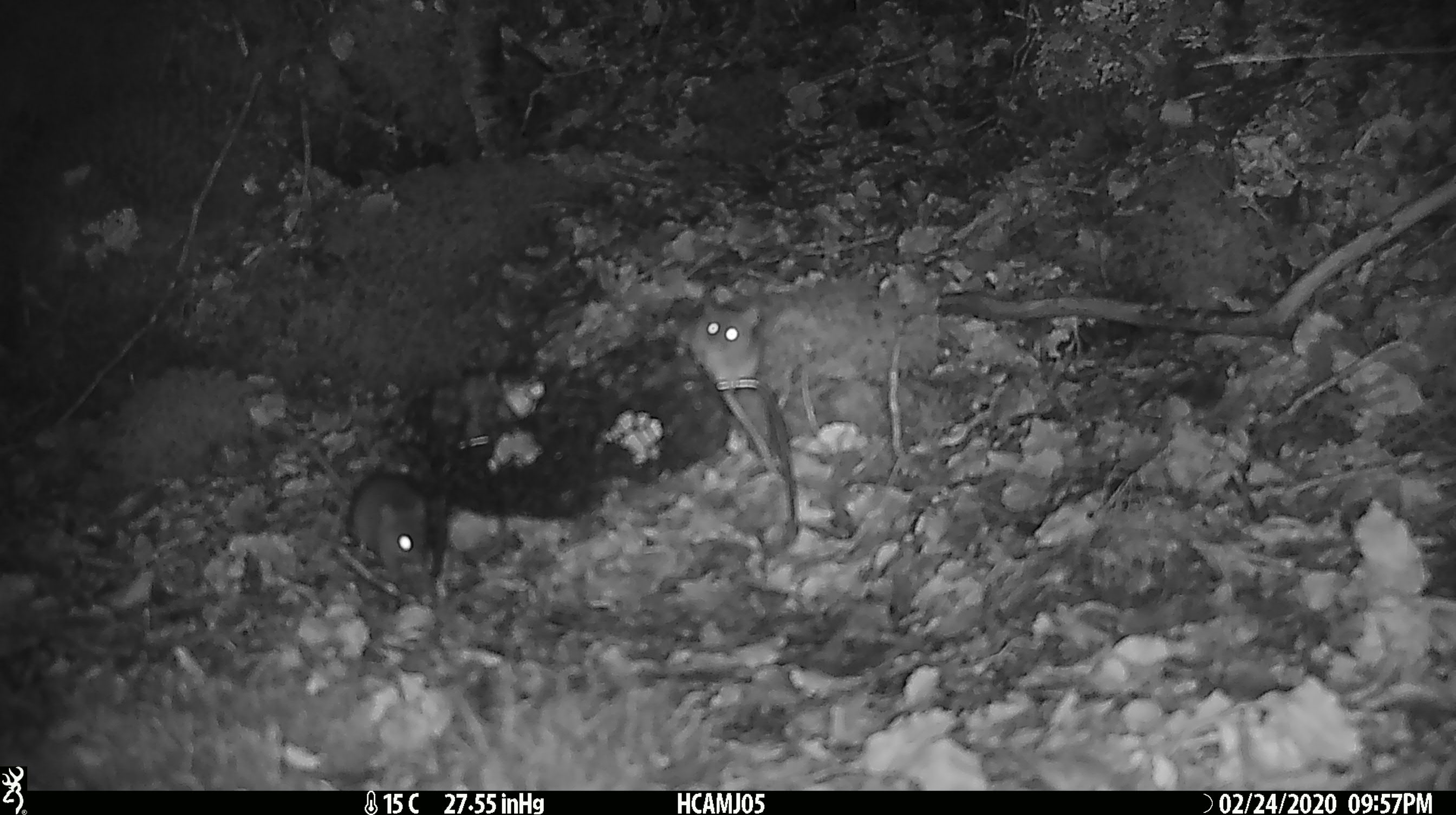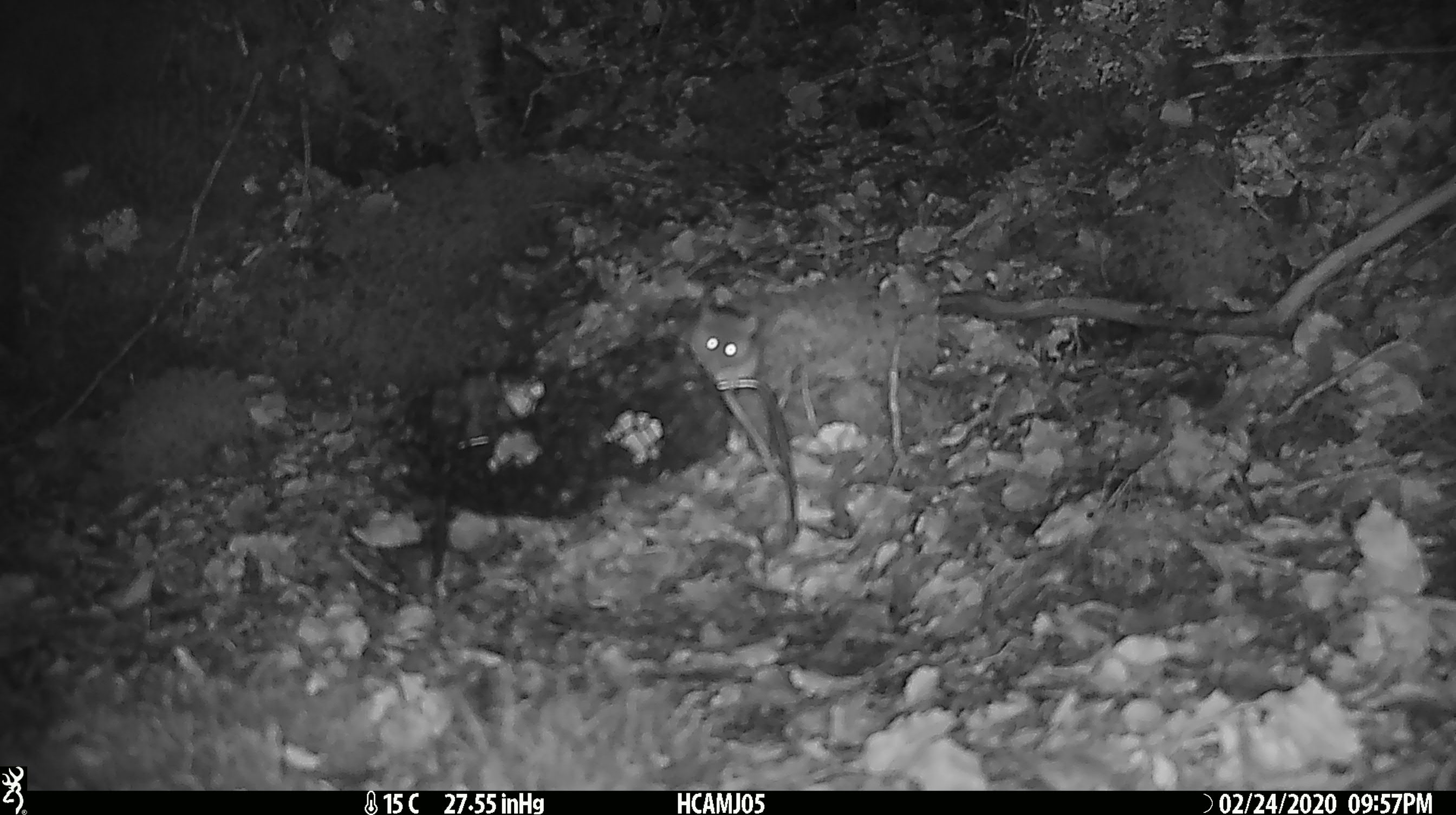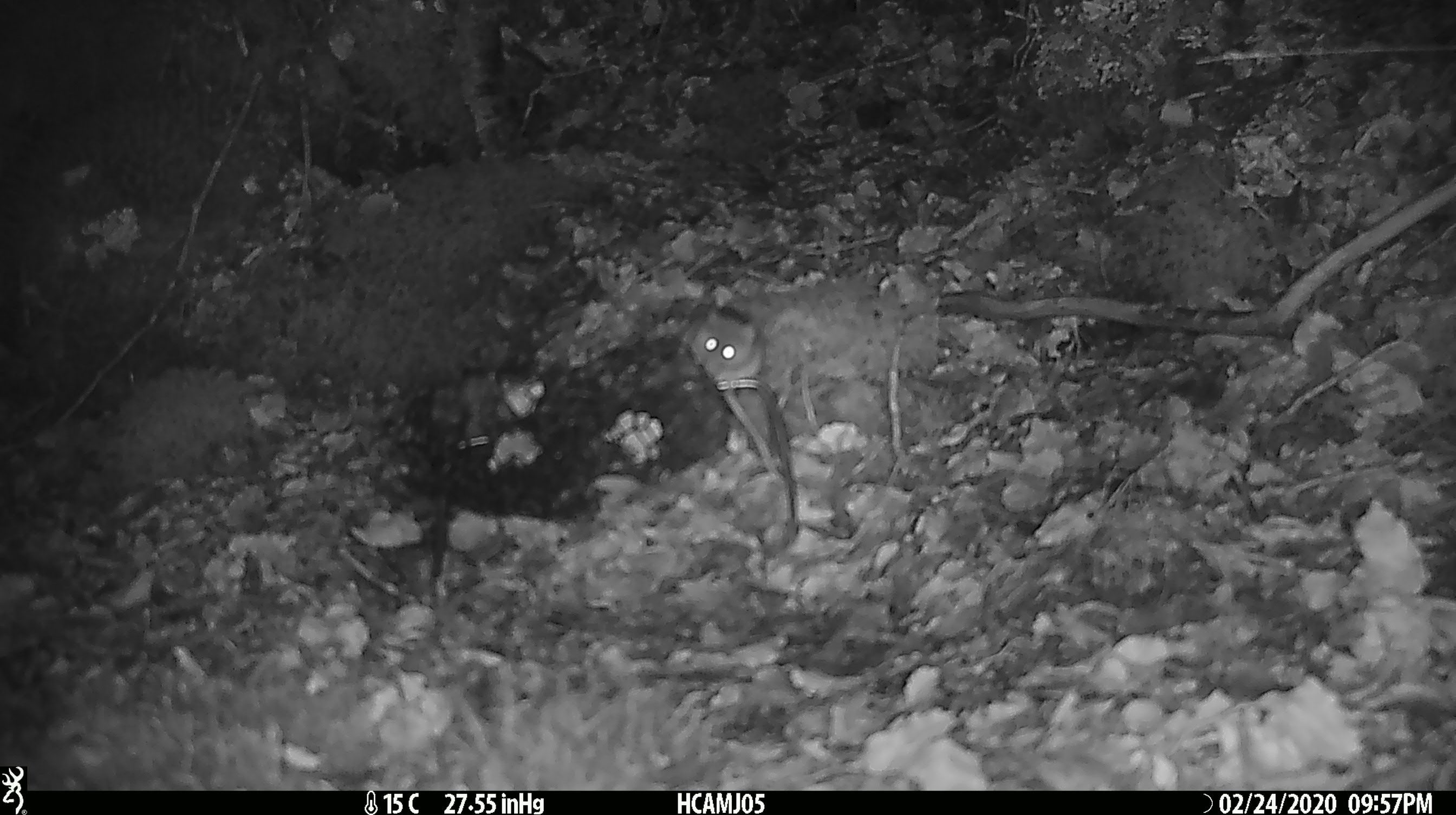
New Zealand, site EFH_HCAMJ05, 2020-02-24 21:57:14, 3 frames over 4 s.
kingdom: Animalia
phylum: Chordata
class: Mammalia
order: Rodentia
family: Muridae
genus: Mus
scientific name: Mus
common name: mouse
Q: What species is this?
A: Mouse (Mus).